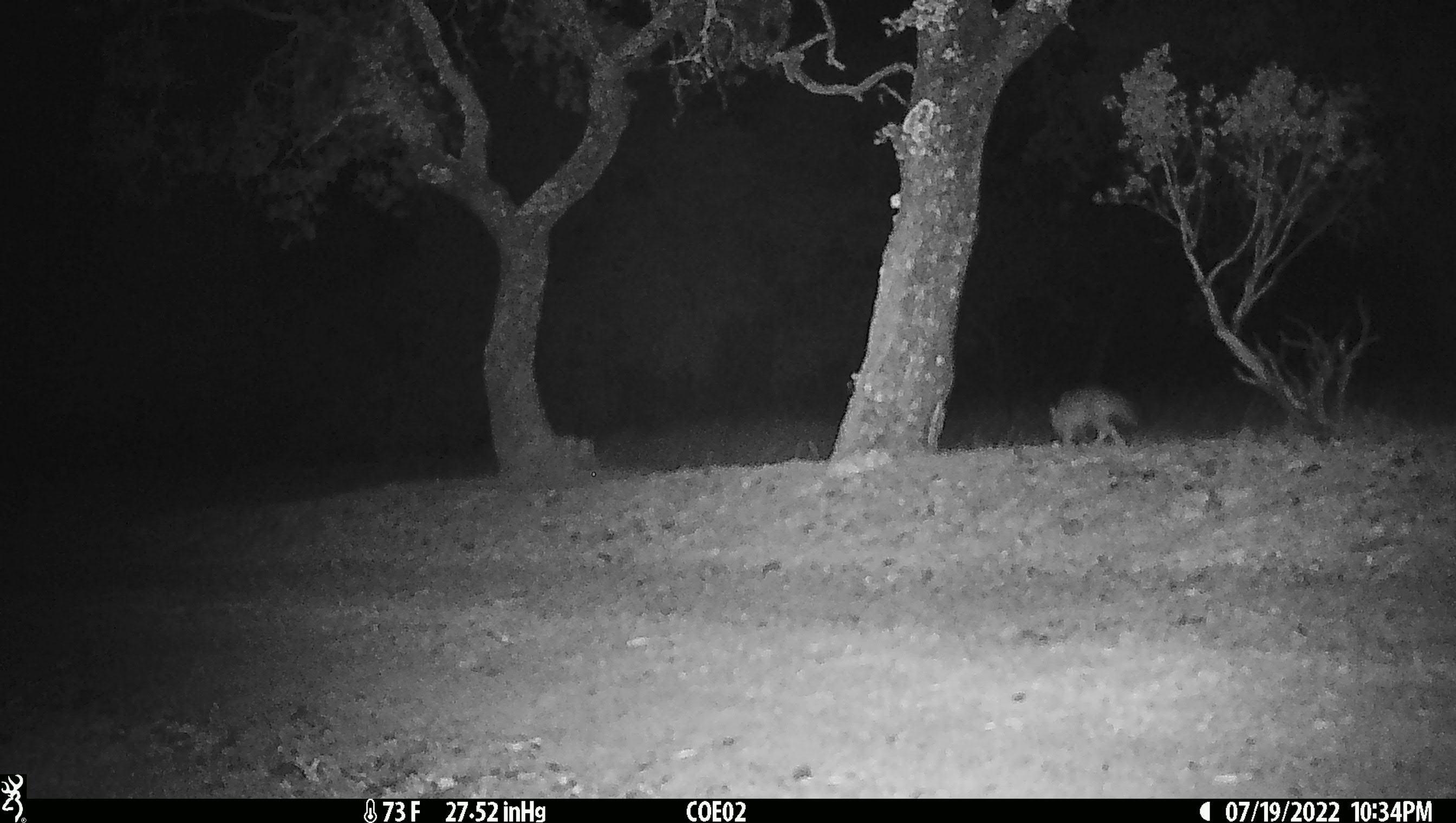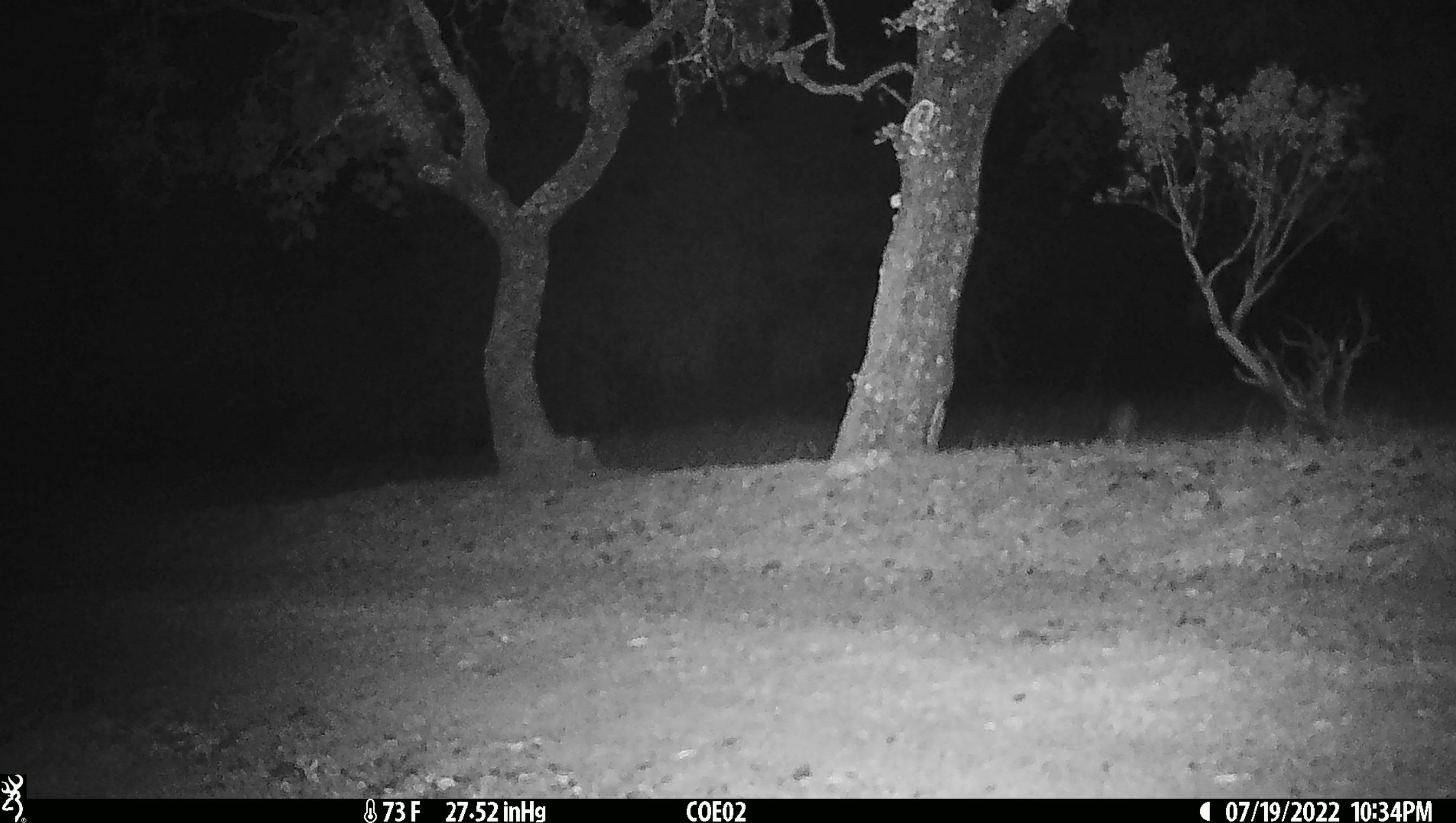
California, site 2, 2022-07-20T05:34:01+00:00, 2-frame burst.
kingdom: Animalia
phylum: Chordata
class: Mammalia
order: Carnivora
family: Canidae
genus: Urocyon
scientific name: Urocyon cinereoargenteus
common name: gray fox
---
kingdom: Animalia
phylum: Chordata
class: Mammalia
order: Carnivora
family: Canidae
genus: Canis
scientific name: Canis latrans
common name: coyote